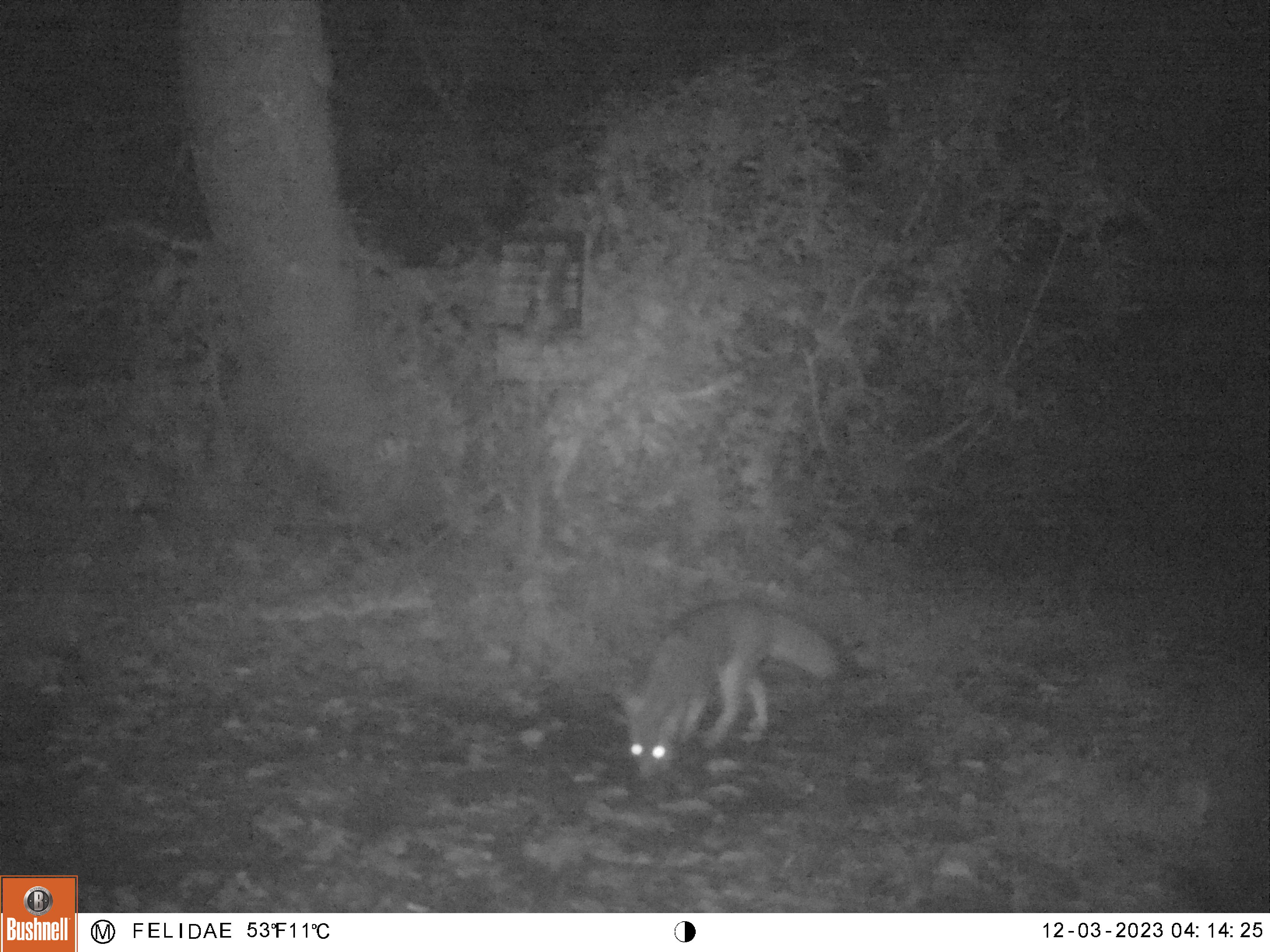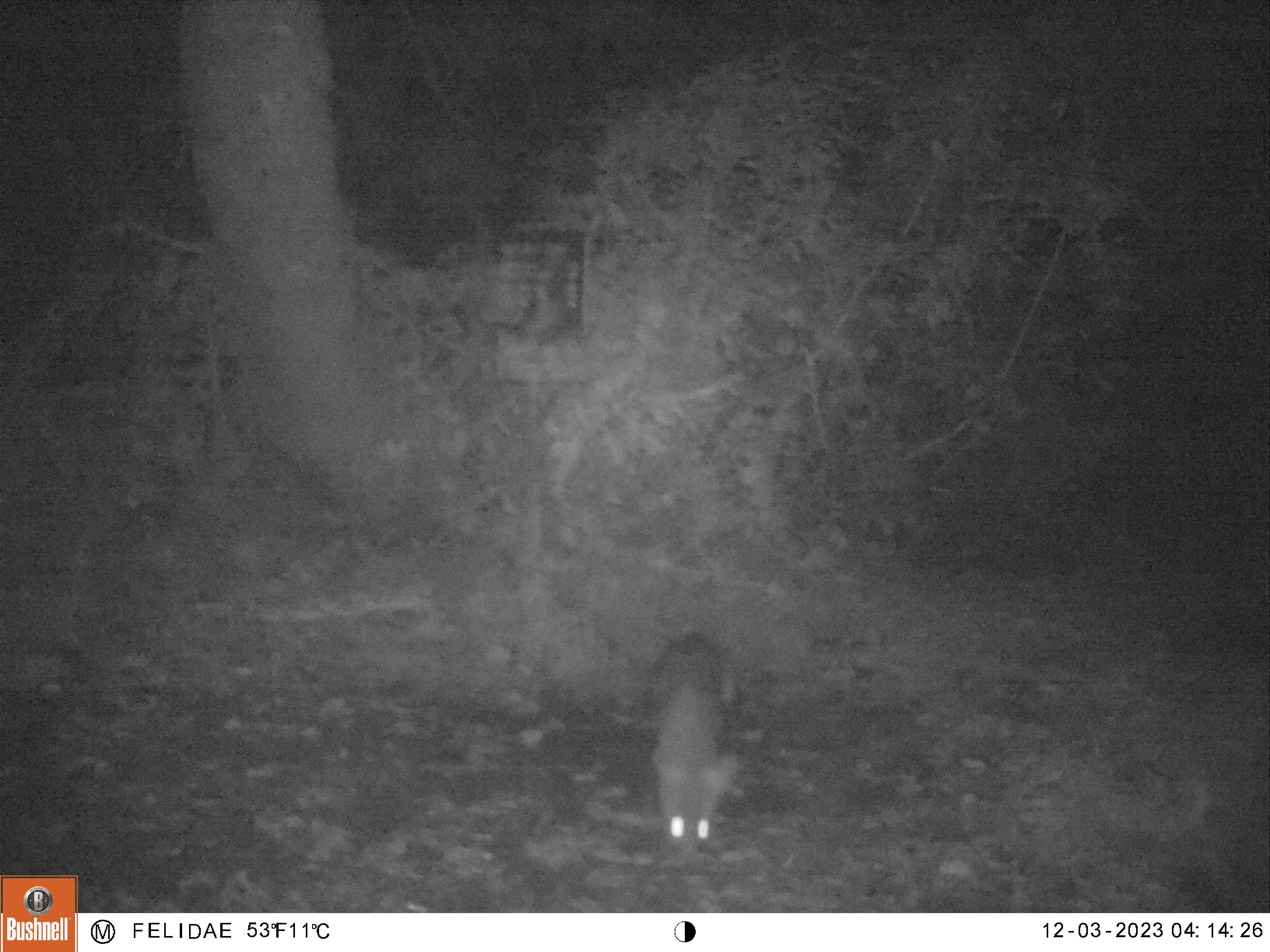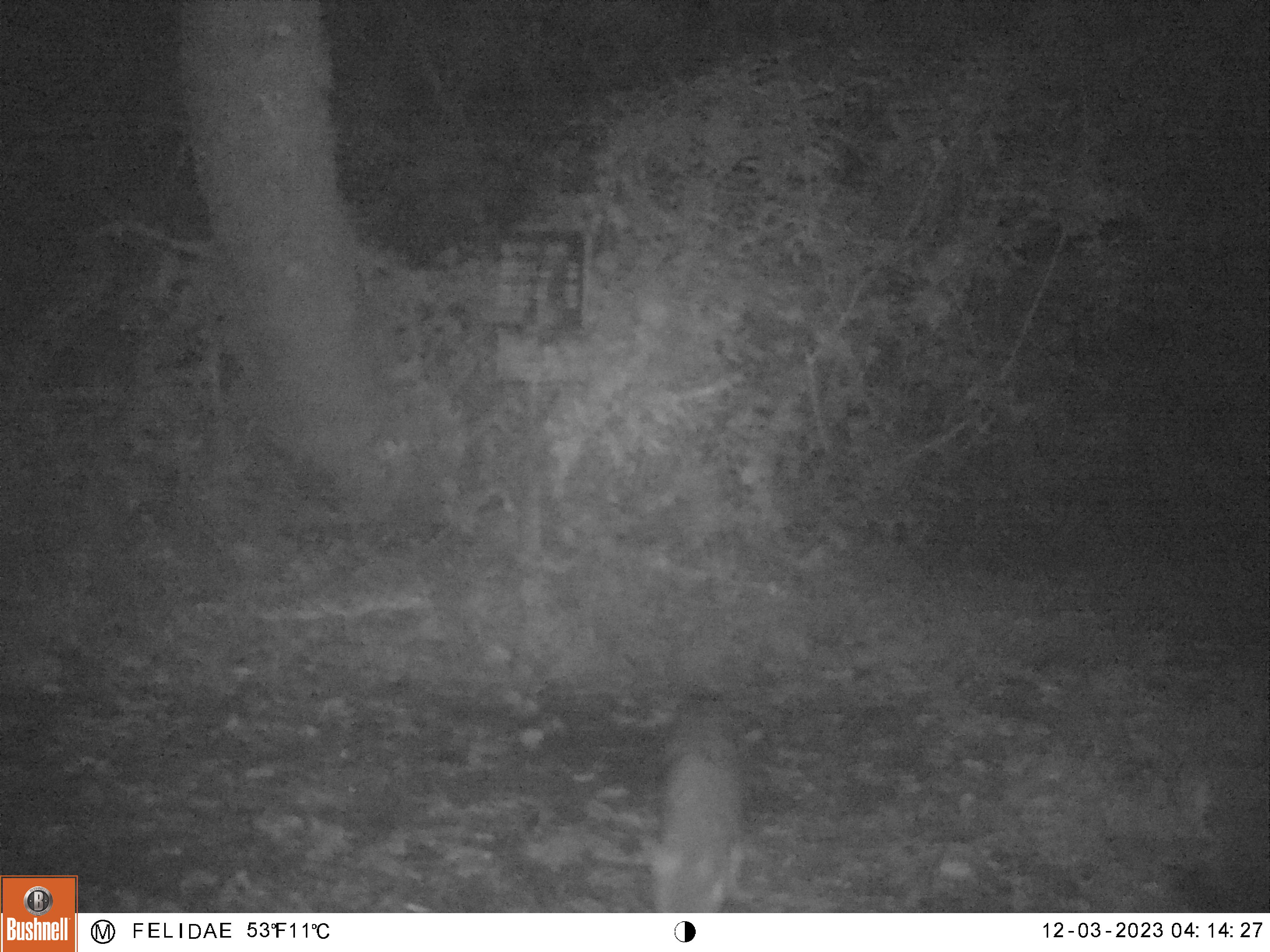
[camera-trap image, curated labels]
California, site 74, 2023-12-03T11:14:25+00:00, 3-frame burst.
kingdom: Animalia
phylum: Chordata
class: Mammalia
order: Carnivora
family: Canidae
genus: Urocyon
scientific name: Urocyon cinereoargenteus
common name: gray fox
Gray fox (Urocyon cinereoargenteus).